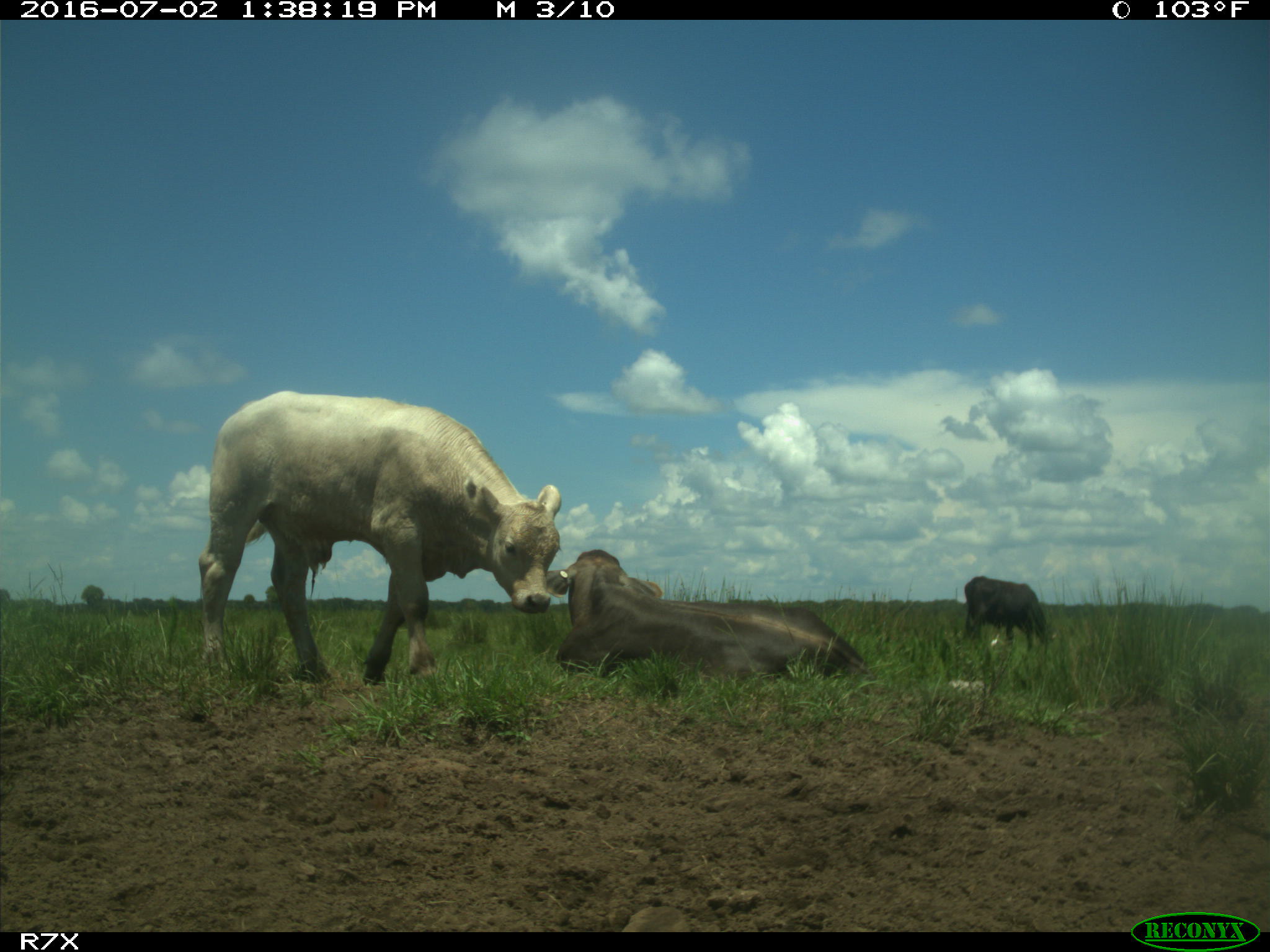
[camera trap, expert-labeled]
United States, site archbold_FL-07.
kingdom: Animalia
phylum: Chordata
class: Mammalia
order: Artiodactyla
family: Bovidae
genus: Bos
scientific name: Bos taurus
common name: domestic cow